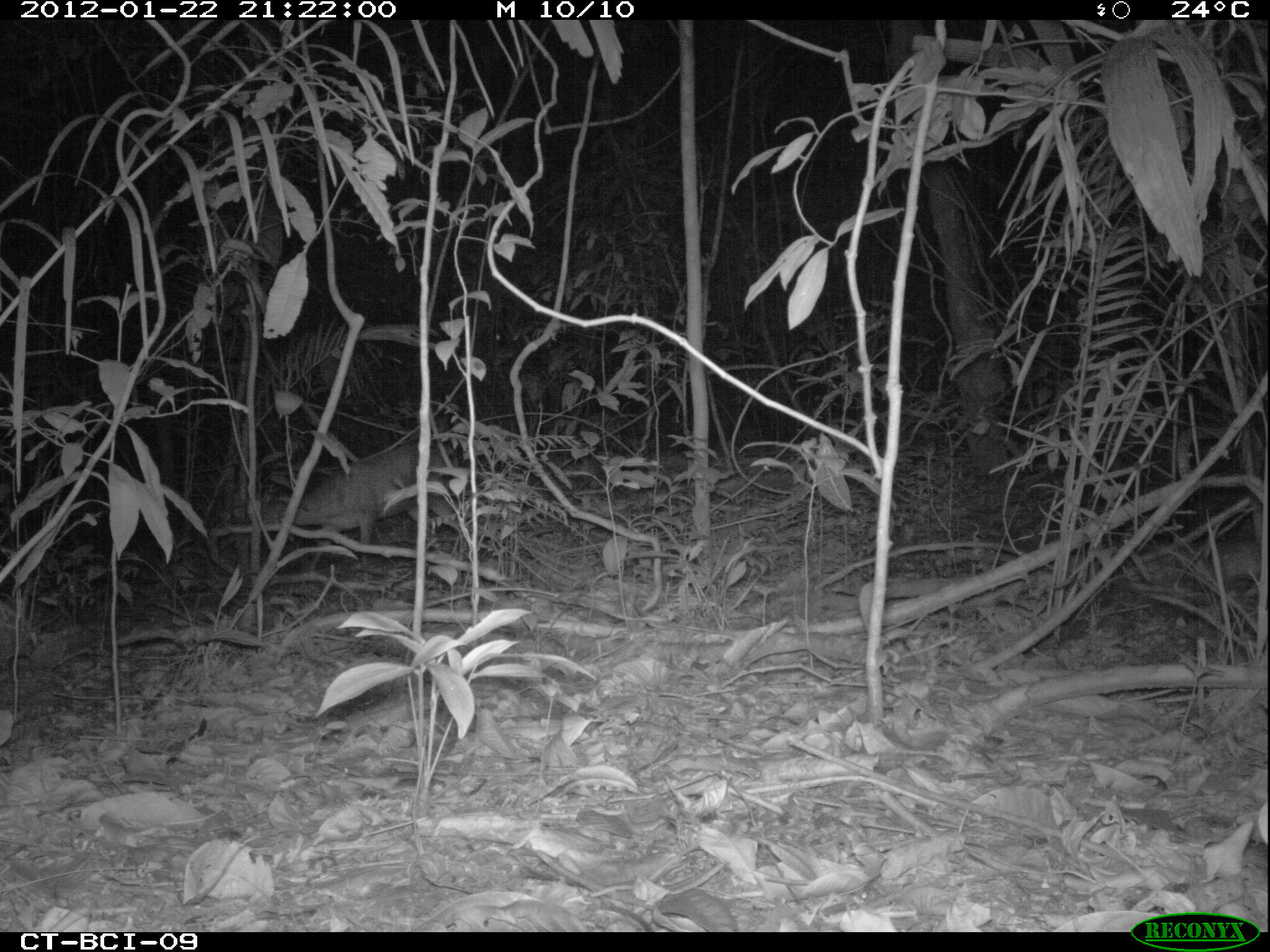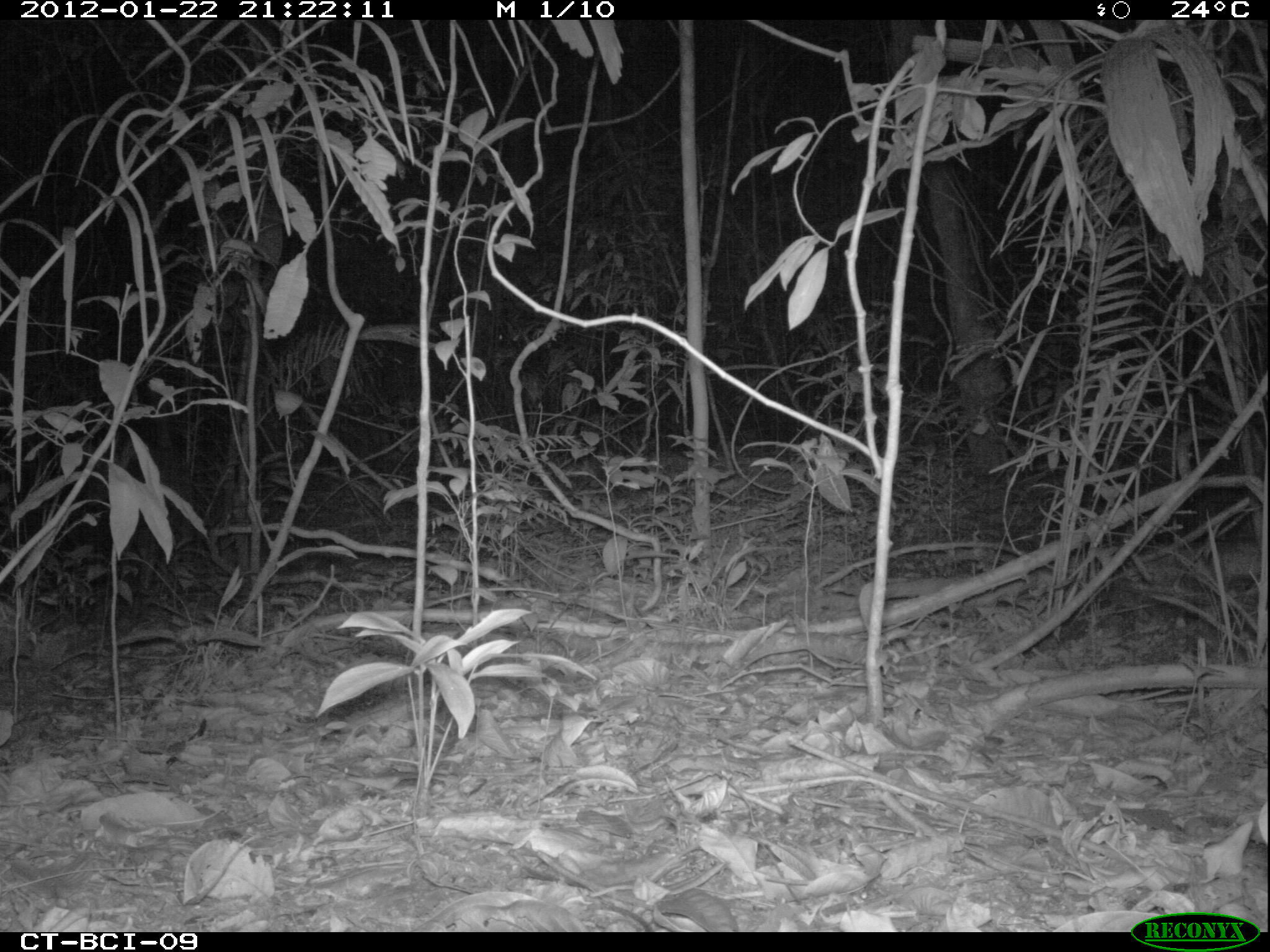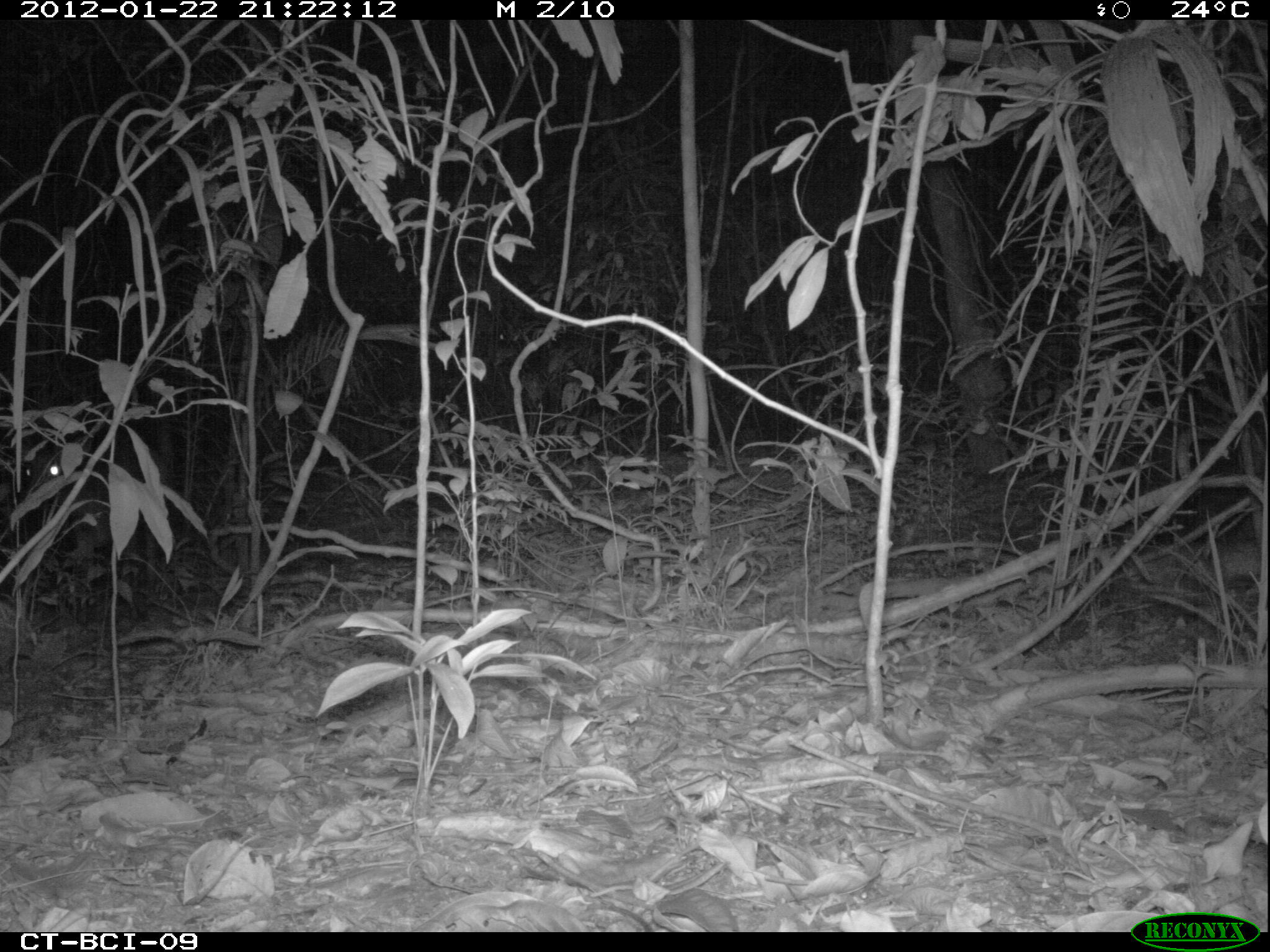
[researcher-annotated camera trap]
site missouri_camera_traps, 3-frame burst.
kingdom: Animalia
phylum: Chordata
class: Mammalia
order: Artiodactyla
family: Cervidae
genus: Mazama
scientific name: Mazama americana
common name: red brocket deer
Red brocket deer (Mazama americana). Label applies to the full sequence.